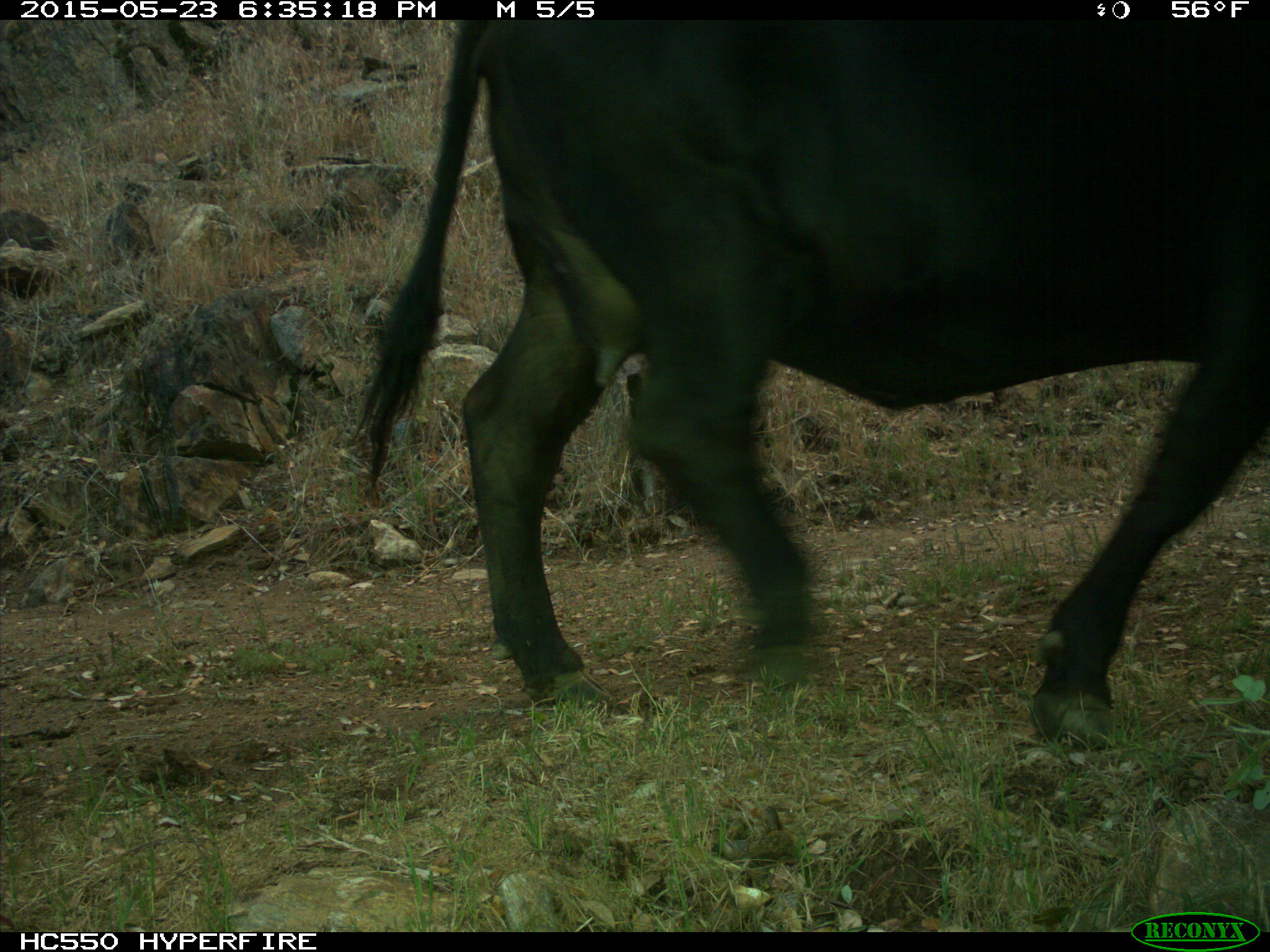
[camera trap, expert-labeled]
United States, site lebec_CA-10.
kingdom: Animalia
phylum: Chordata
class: Mammalia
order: Artiodactyla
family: Bovidae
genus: Bos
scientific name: Bos taurus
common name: domestic cow